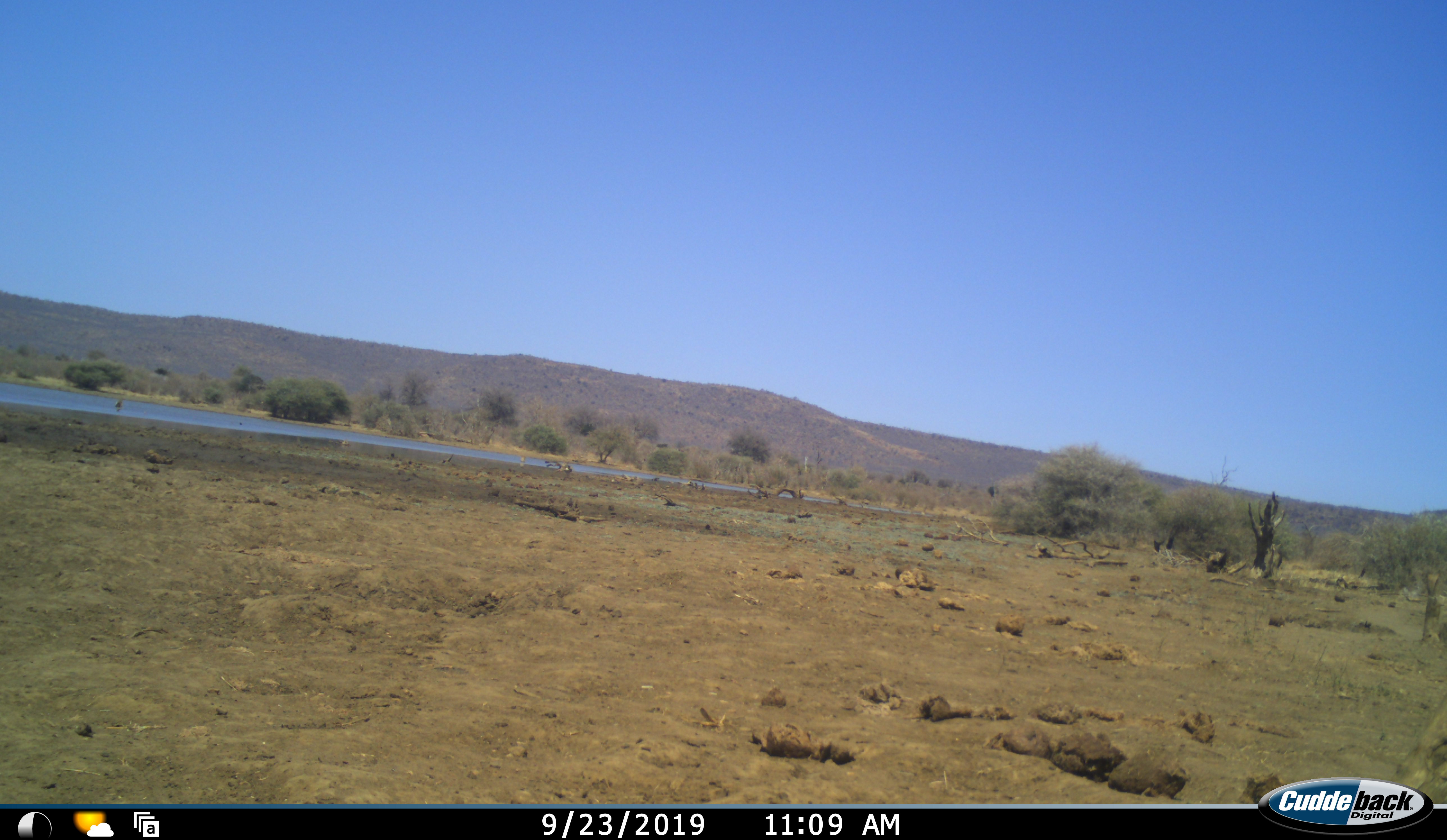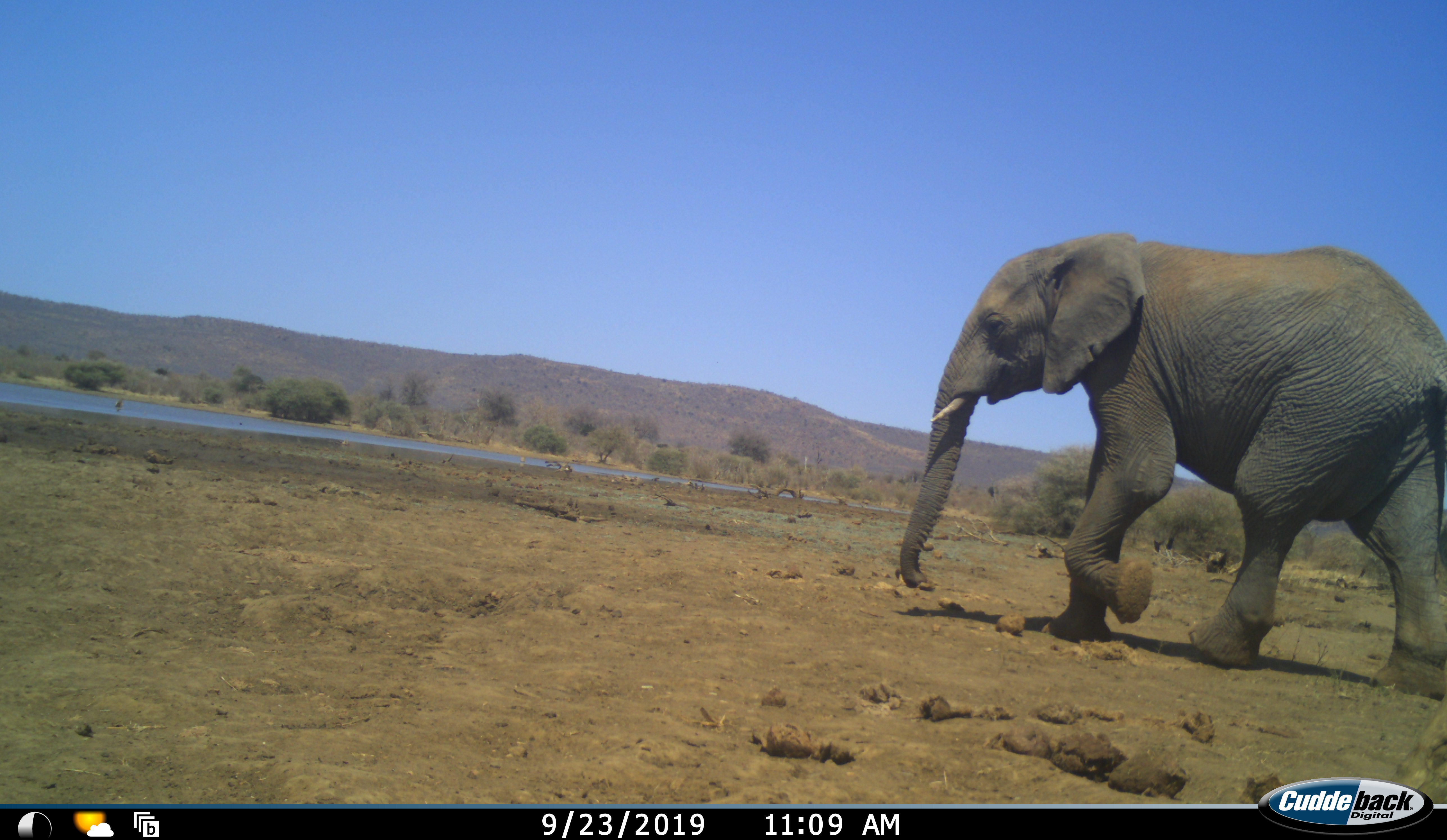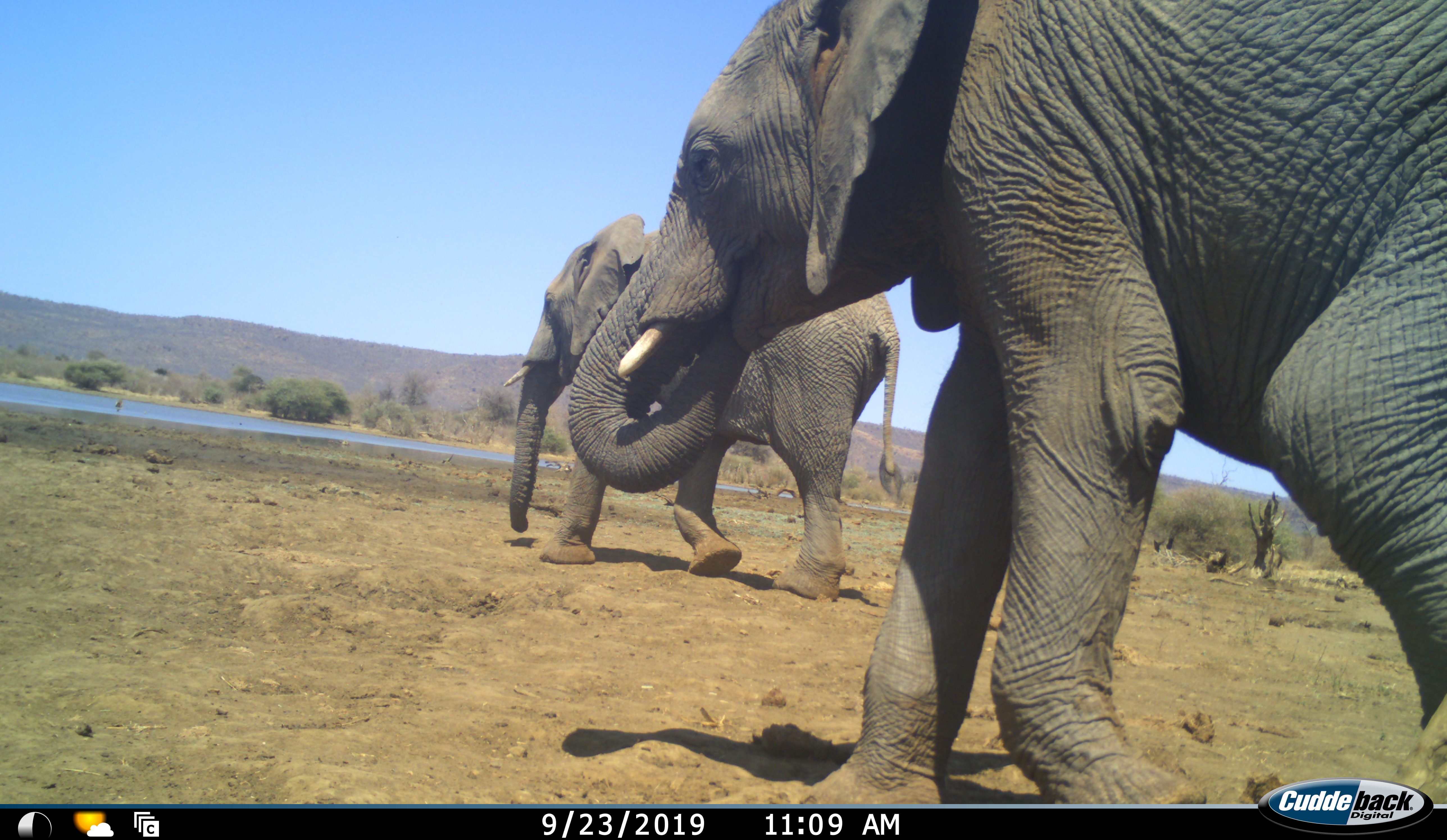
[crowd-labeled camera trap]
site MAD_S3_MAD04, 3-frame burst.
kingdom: Animalia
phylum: Chordata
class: Mammalia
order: Proboscidea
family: Elephantidae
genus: Loxodonta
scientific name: Loxodonta africana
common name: african bush elephant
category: elephant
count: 2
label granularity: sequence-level